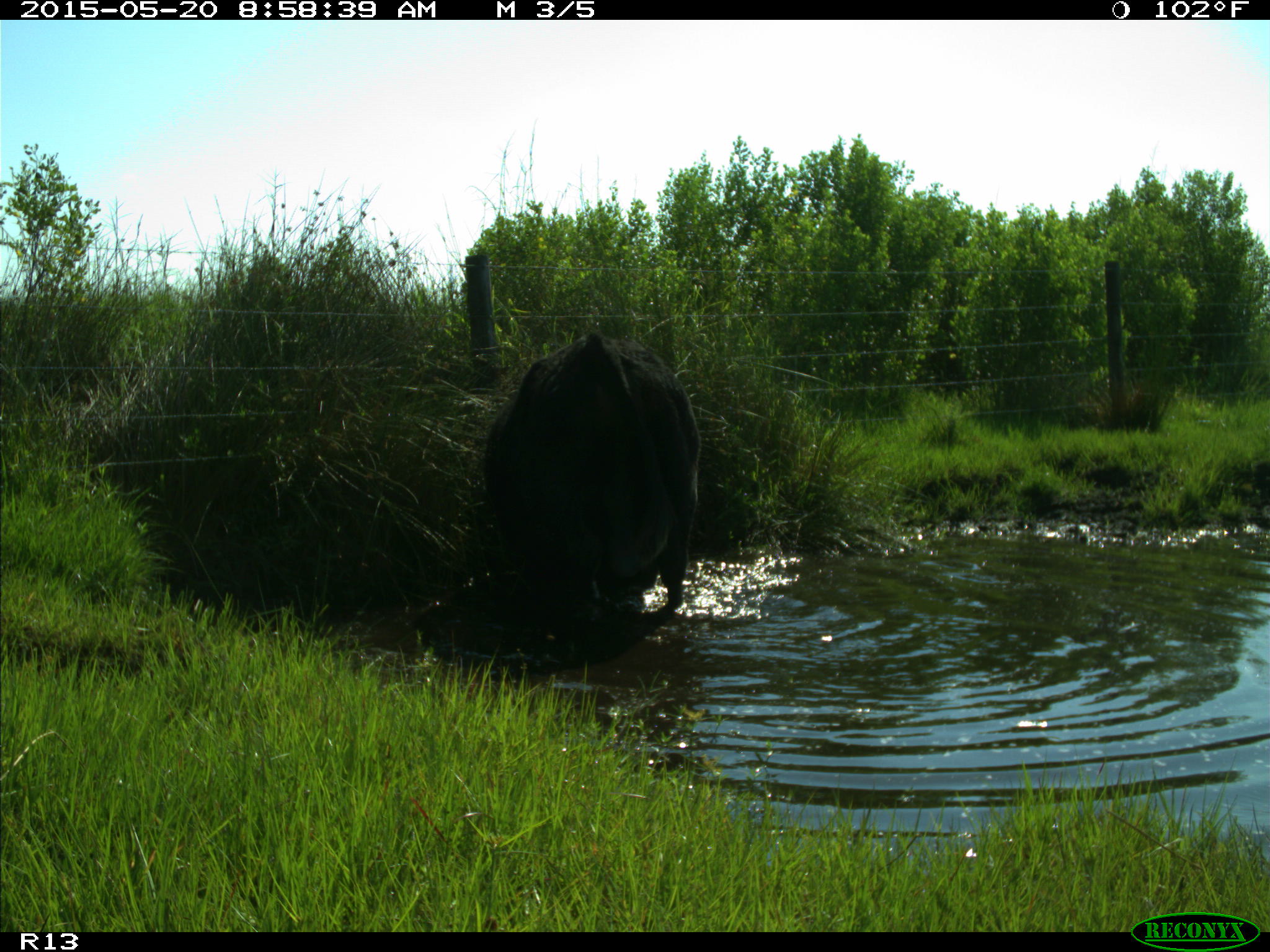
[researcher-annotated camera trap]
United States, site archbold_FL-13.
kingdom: Animalia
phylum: Chordata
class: Mammalia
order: Artiodactyla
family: Bovidae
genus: Bos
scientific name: Bos taurus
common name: domestic cow